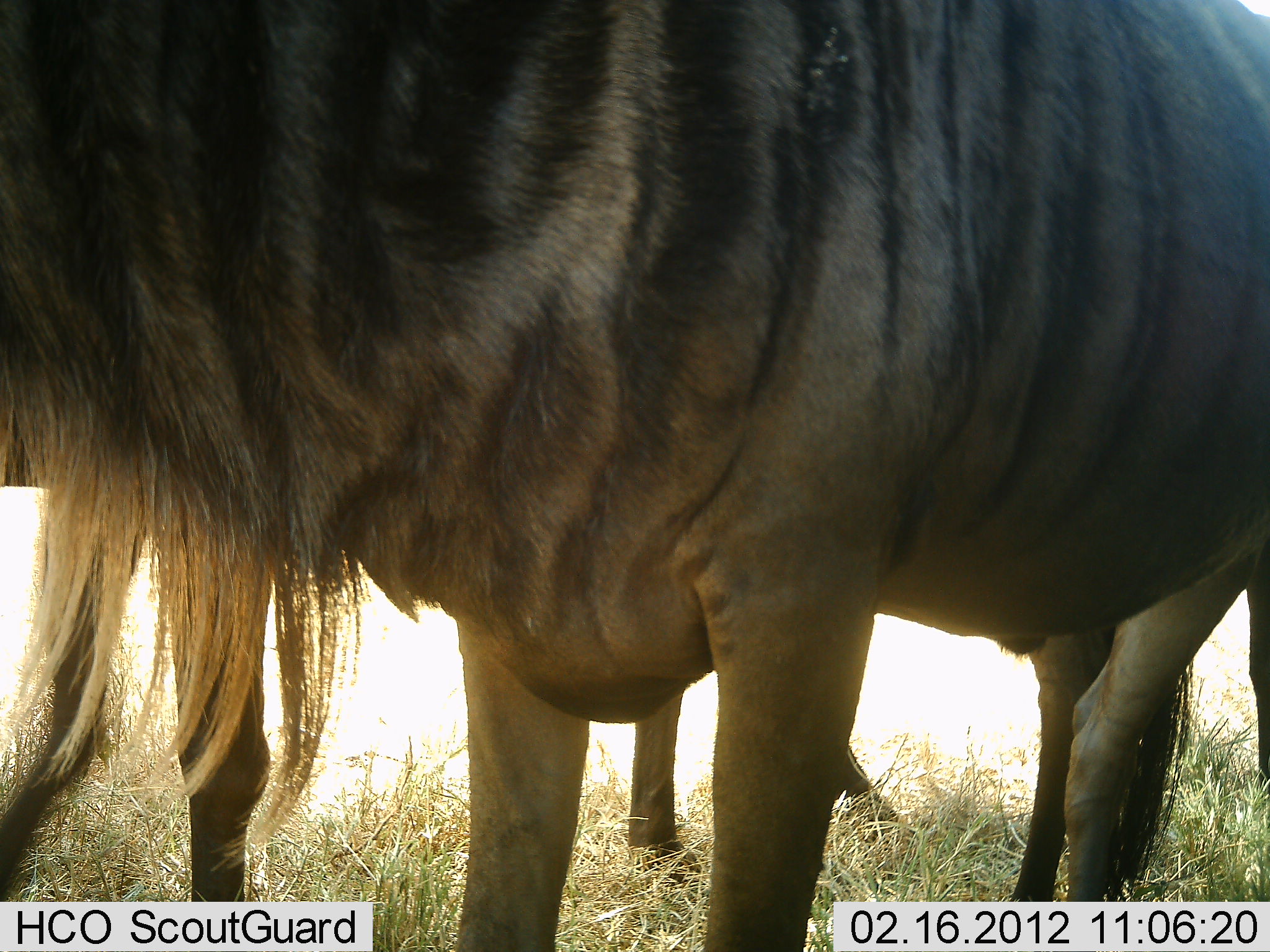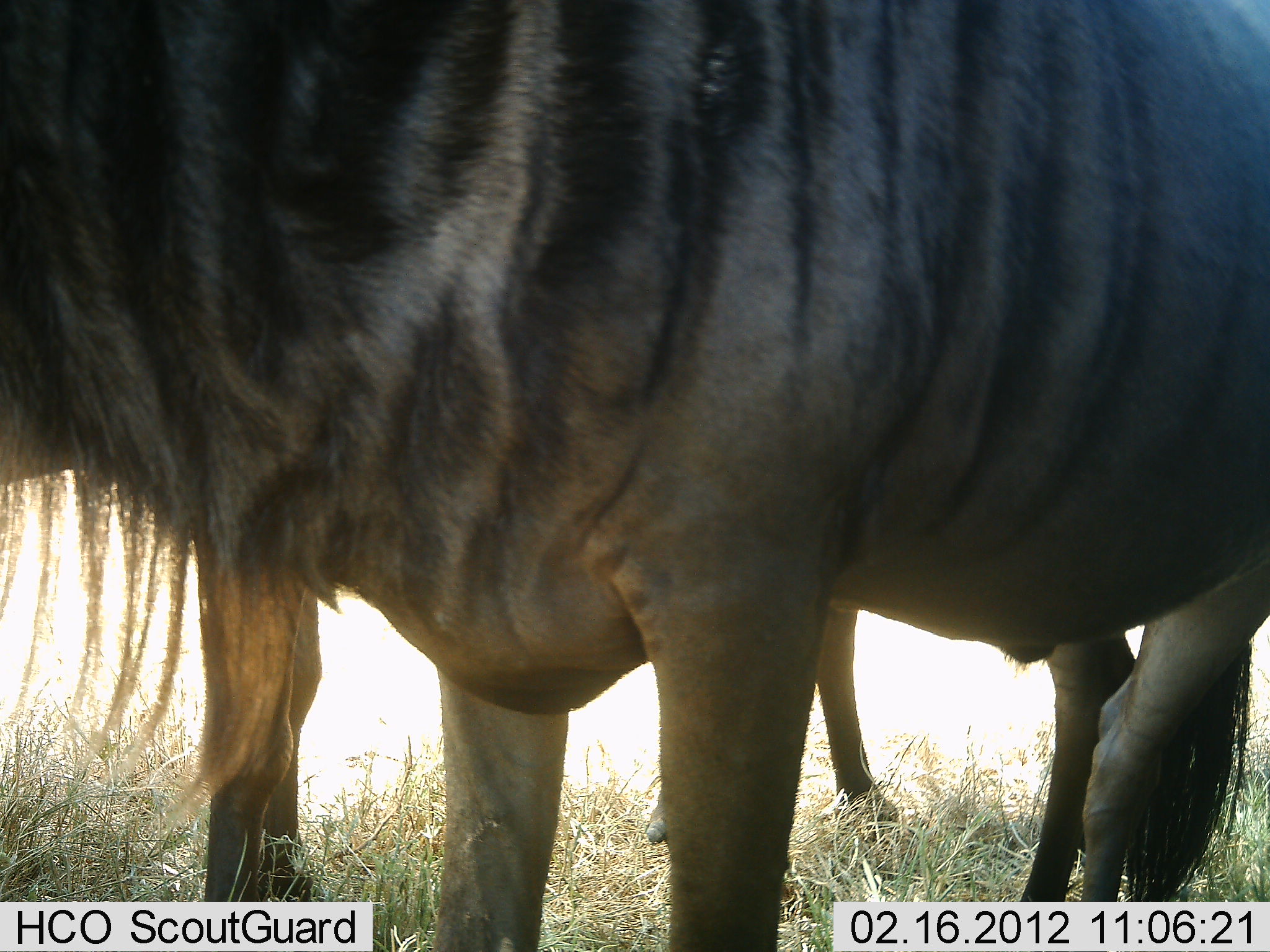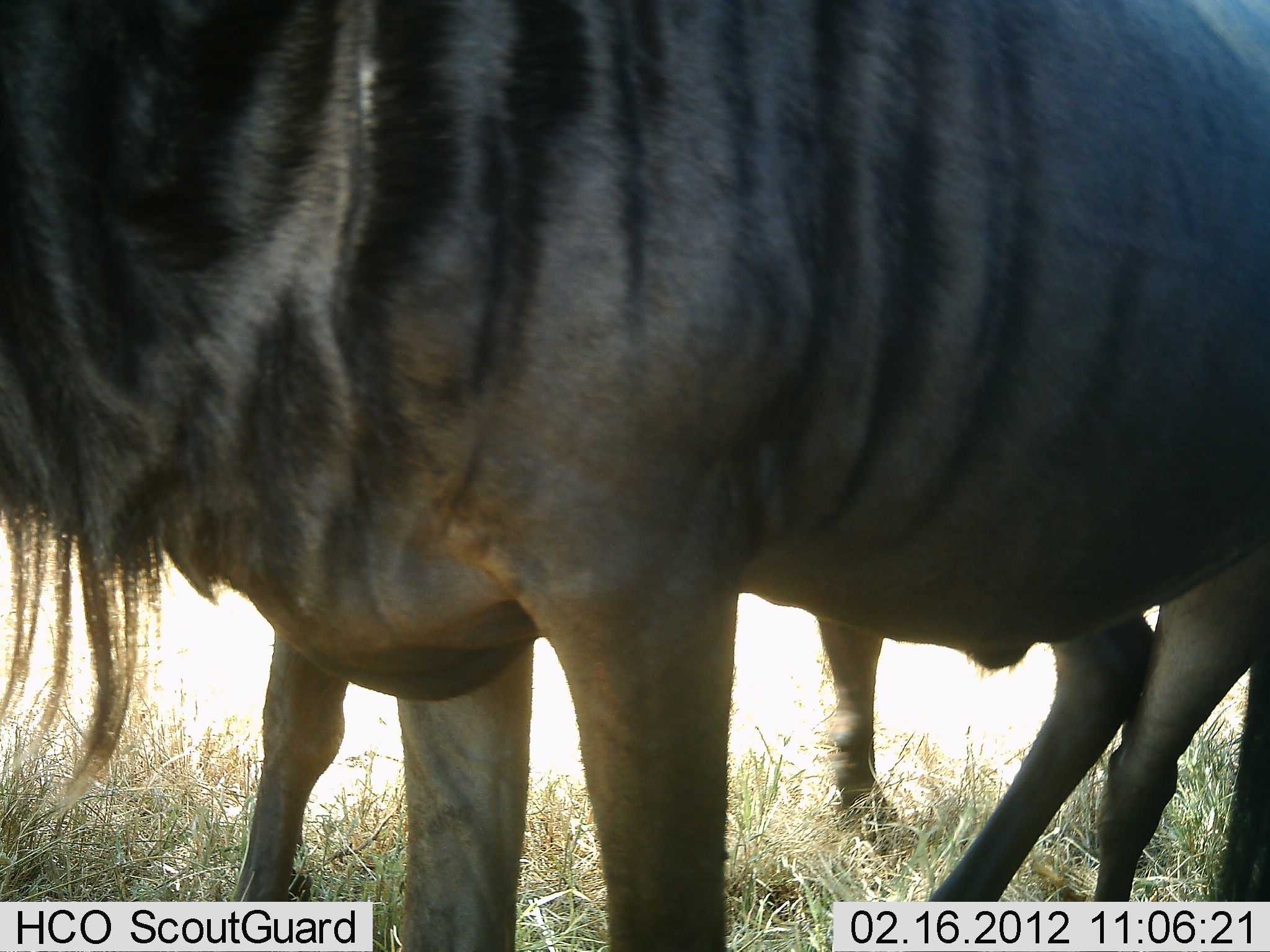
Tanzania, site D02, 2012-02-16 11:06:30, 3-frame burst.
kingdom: Animalia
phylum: Chordata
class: Mammalia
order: Artiodactyla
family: Bovidae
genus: Connochaetes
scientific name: Connochaetes taurinus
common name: blue wildebeest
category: wildebeest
Wildebeest (blue wildebeest) (Connochaetes taurinus), count 2. Behavior (volunteer vote fractions): standing 95%, resting 0%, moving 10%, interacting 0%. Young present (vote fraction): 0%. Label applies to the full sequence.